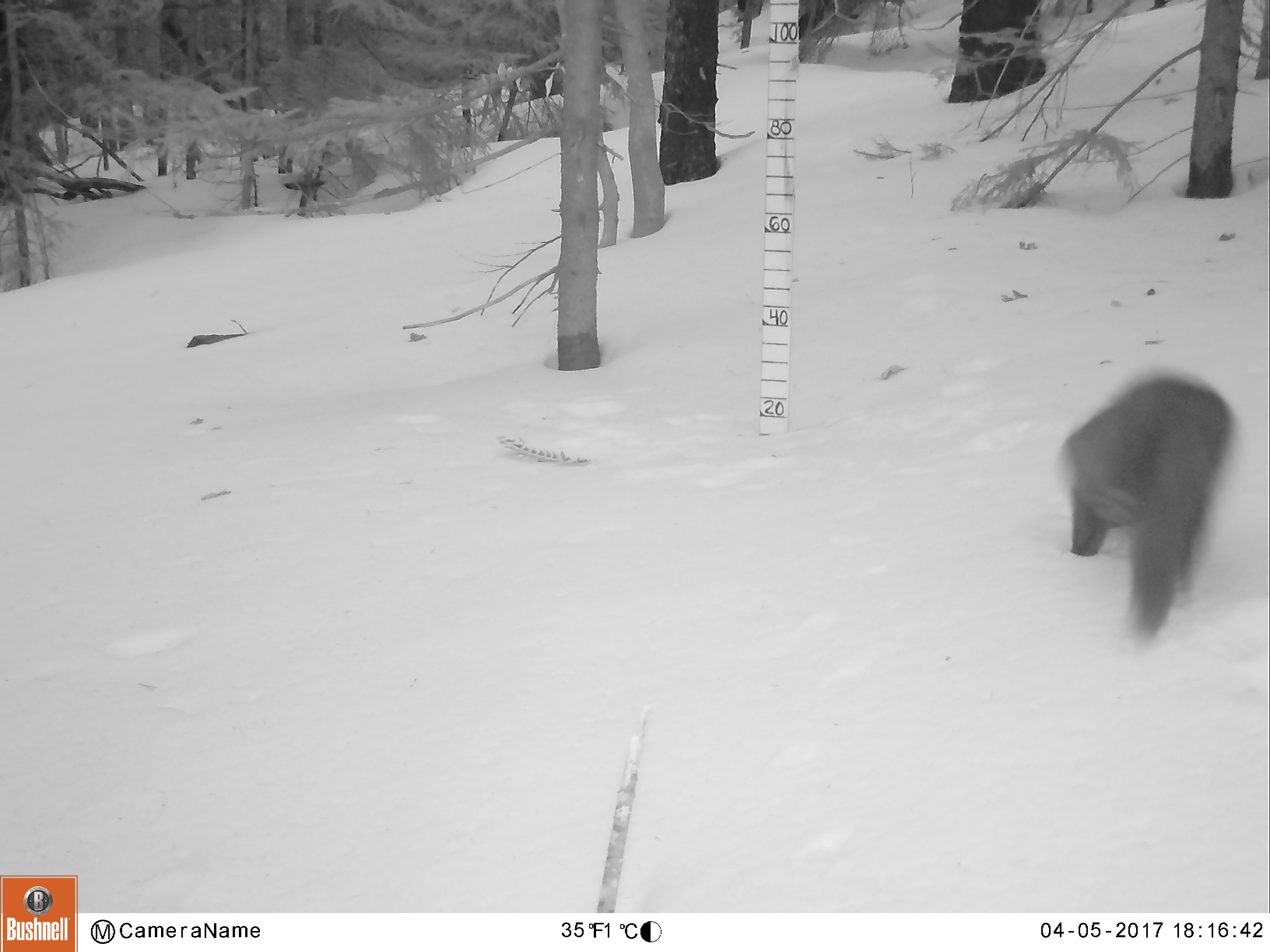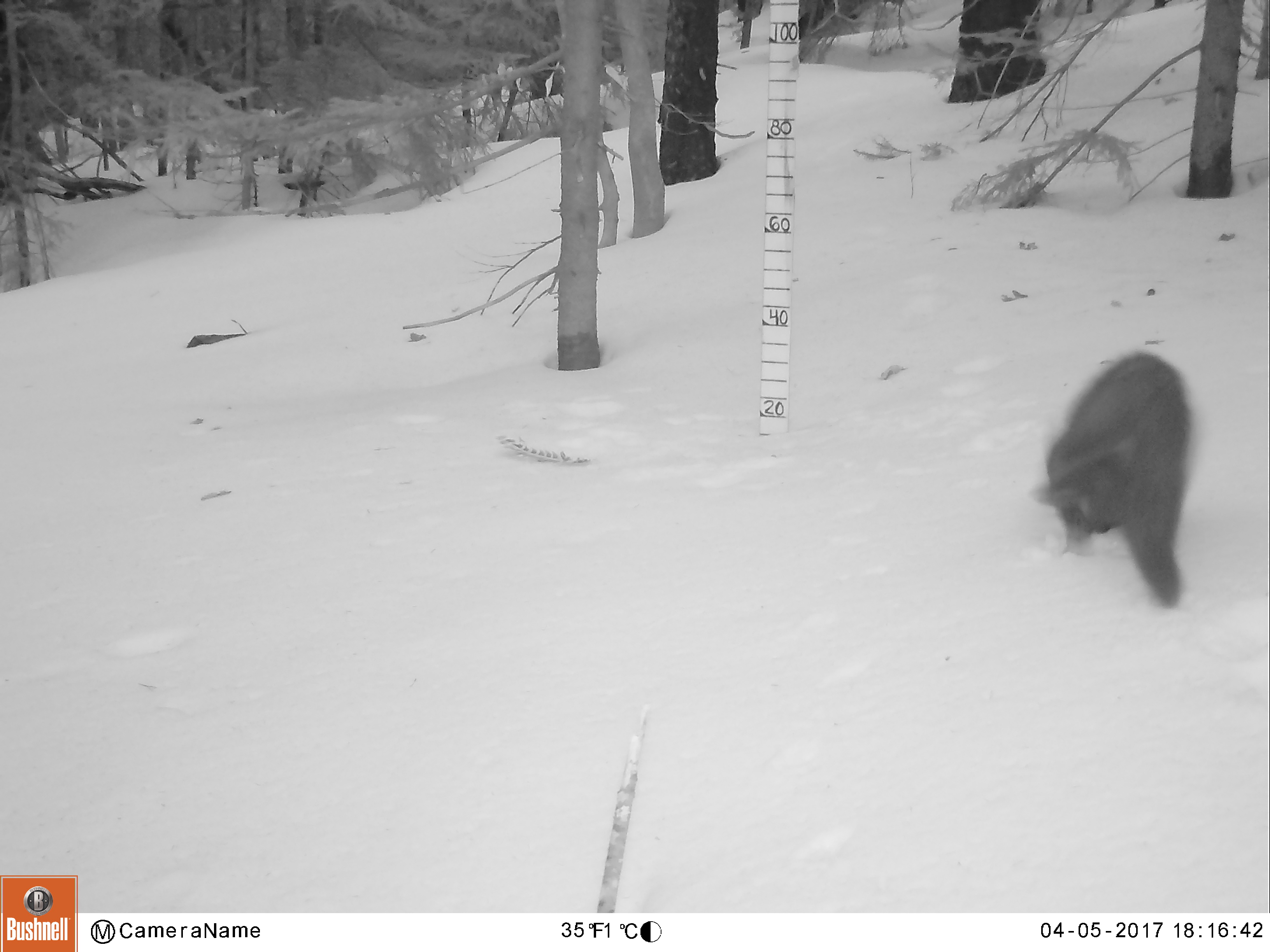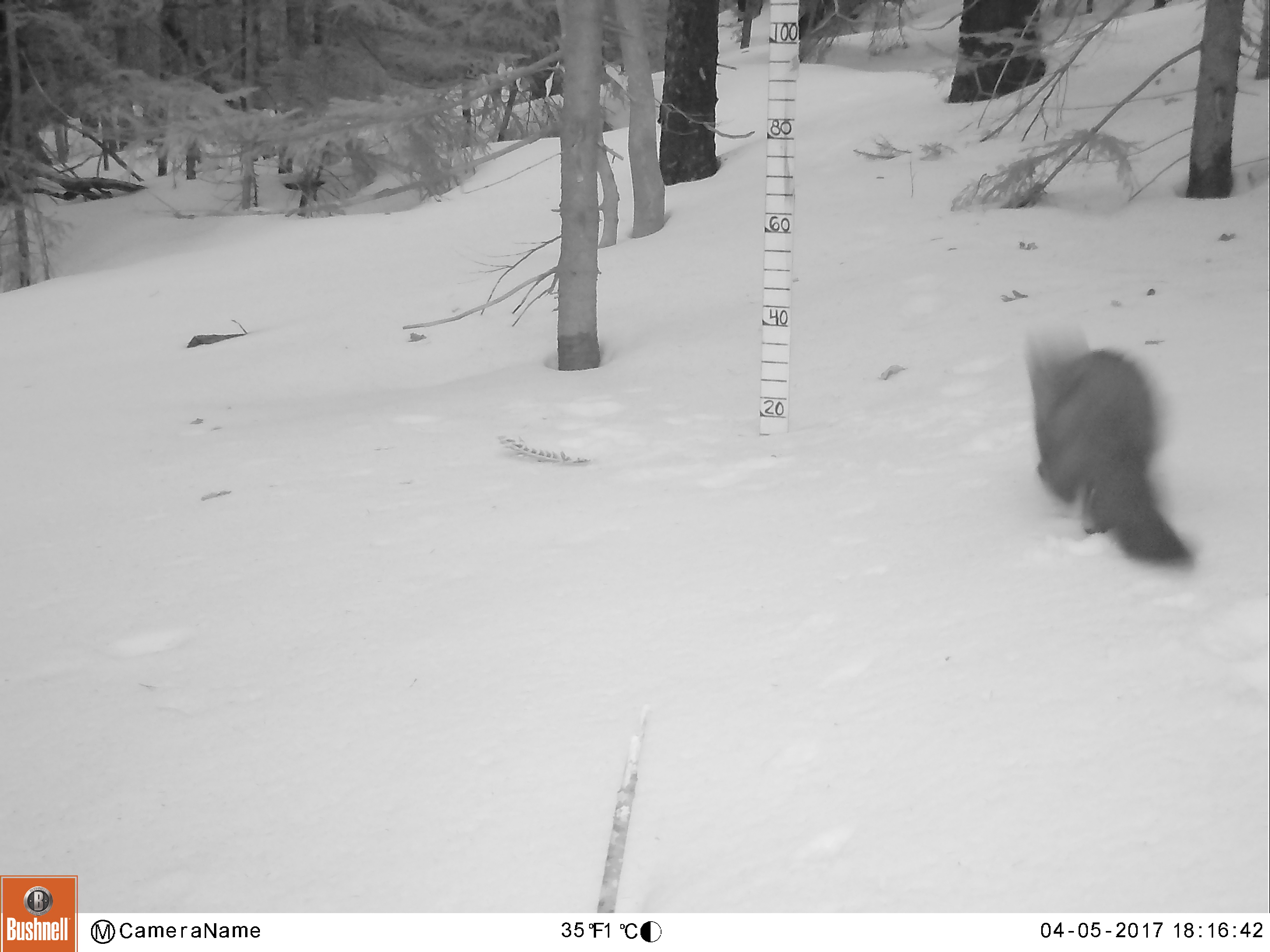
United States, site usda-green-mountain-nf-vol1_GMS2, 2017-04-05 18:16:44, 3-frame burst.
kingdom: Animalia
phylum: Chordata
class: Mammalia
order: Carnivora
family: Mustelidae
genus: Pekania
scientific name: Pekania pennanti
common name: fisher